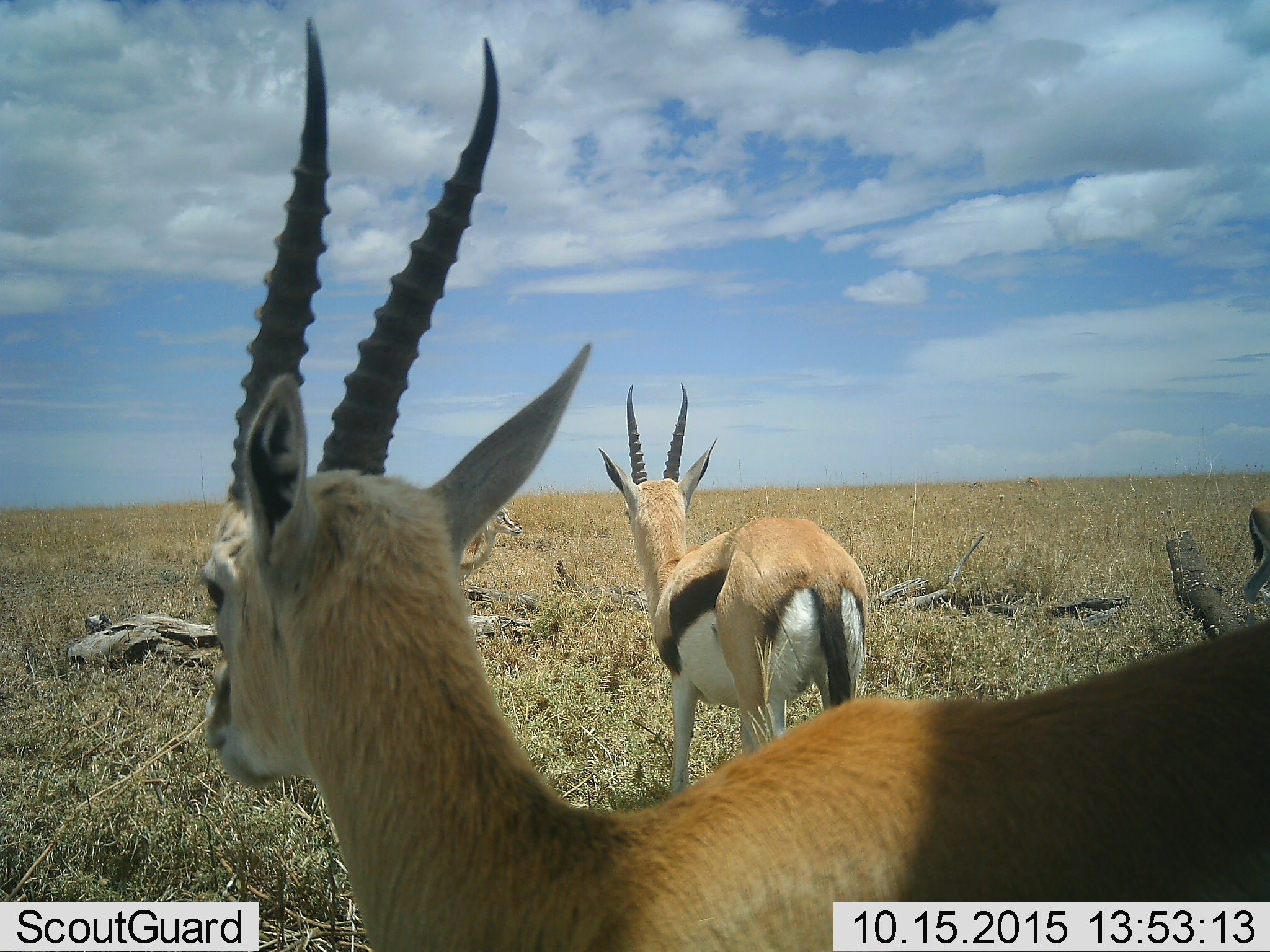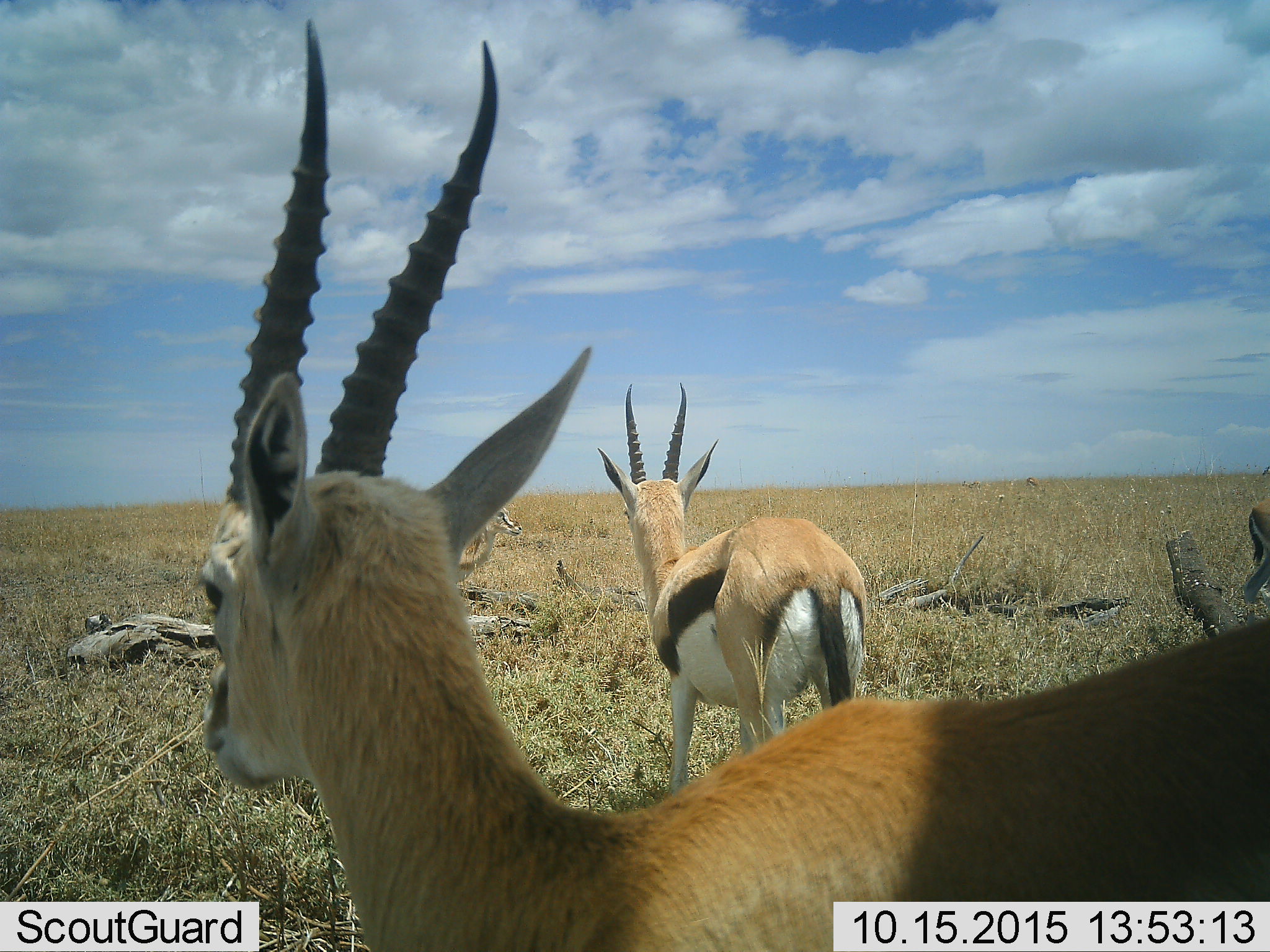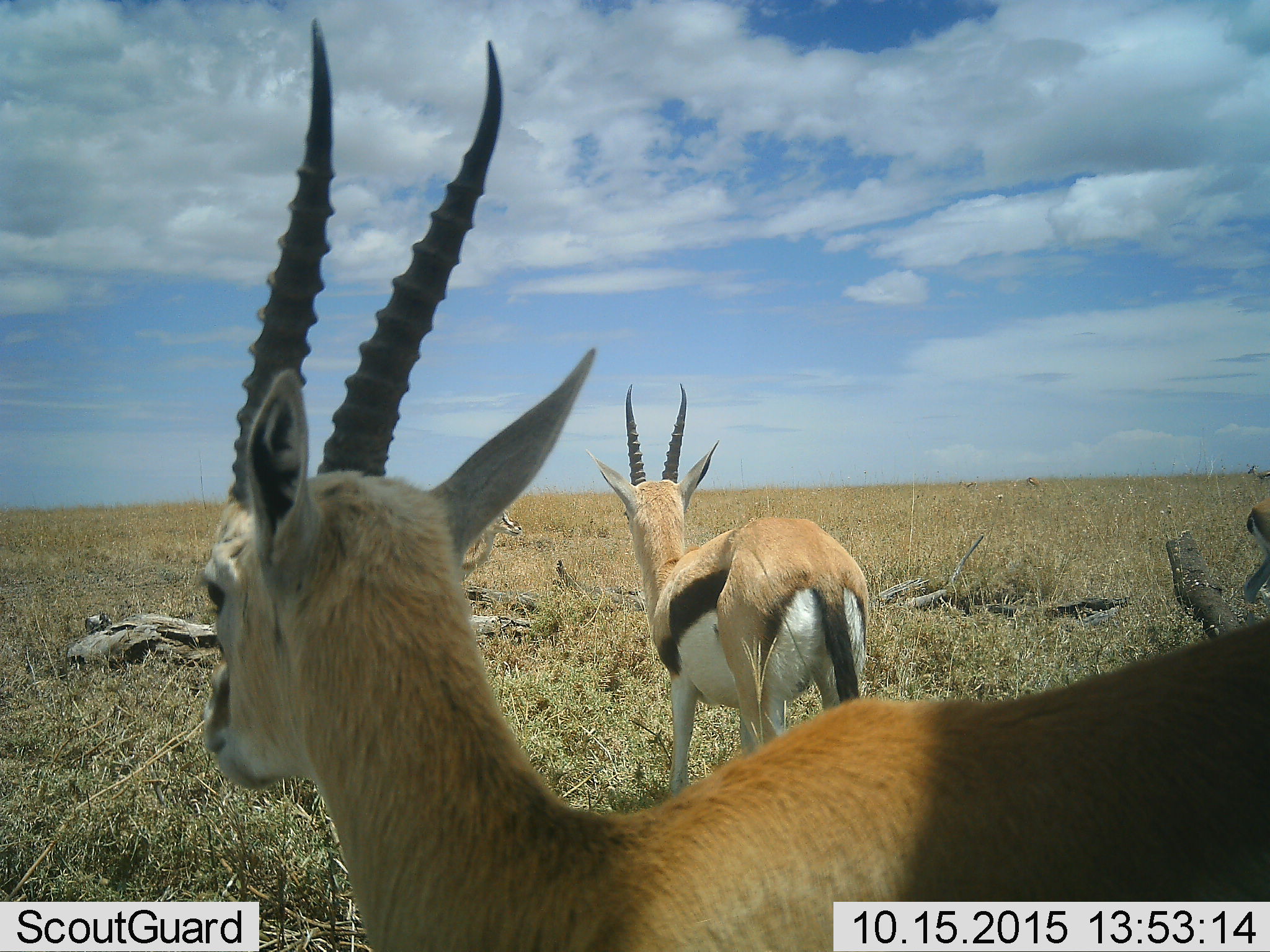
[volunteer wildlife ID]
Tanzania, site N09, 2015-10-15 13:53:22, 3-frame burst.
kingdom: Animalia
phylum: Chordata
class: Mammalia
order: Artiodactyla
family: Bovidae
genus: Eudorcas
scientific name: Eudorcas thomsonii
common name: thomson's gazelle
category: gazellethomsons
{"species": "gazellethomsons (thomson's gazelle) (Eudorcas thomsonii)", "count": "4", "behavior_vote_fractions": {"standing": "100%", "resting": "12%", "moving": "0%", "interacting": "0%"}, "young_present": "0%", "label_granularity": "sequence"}